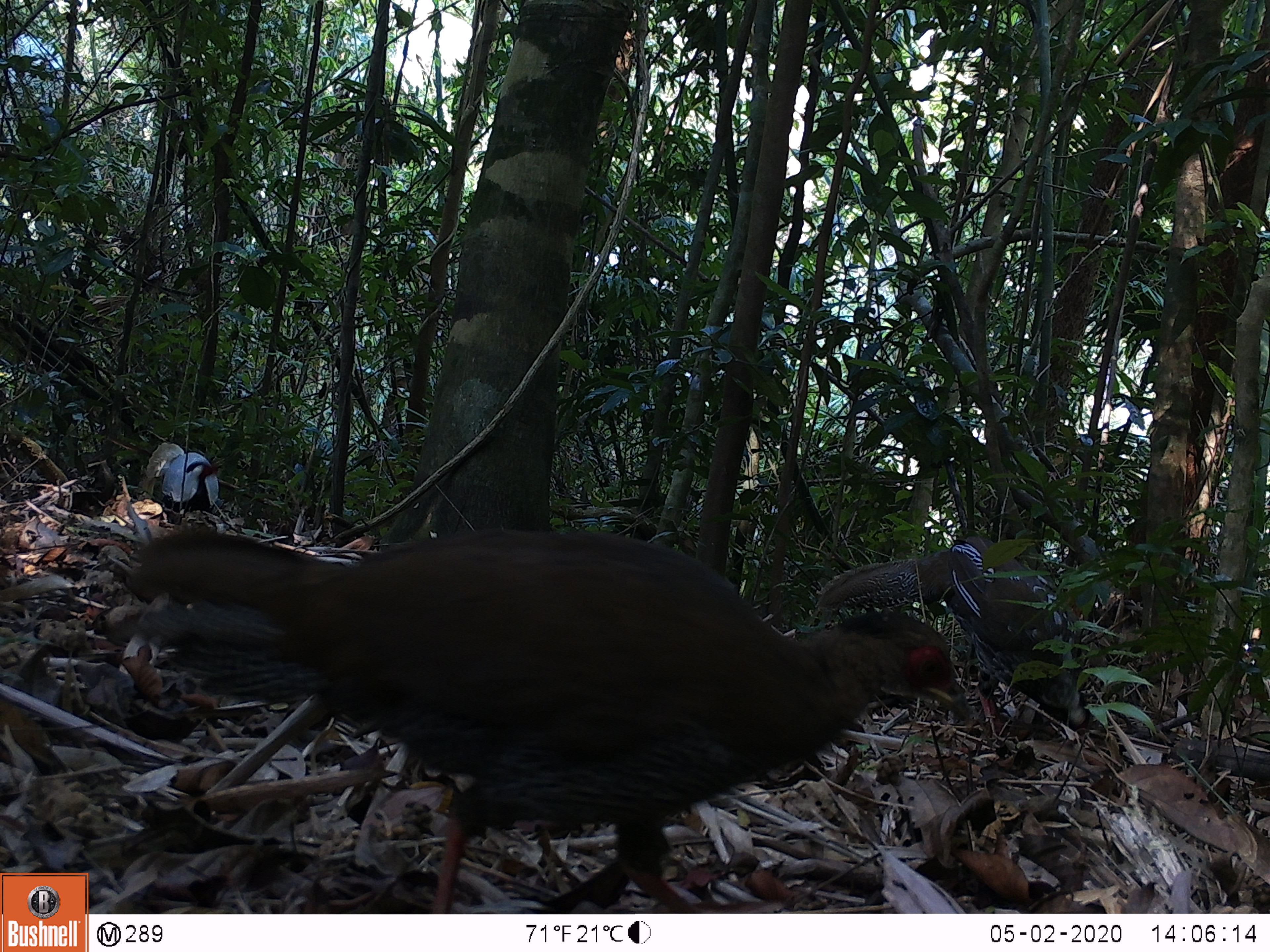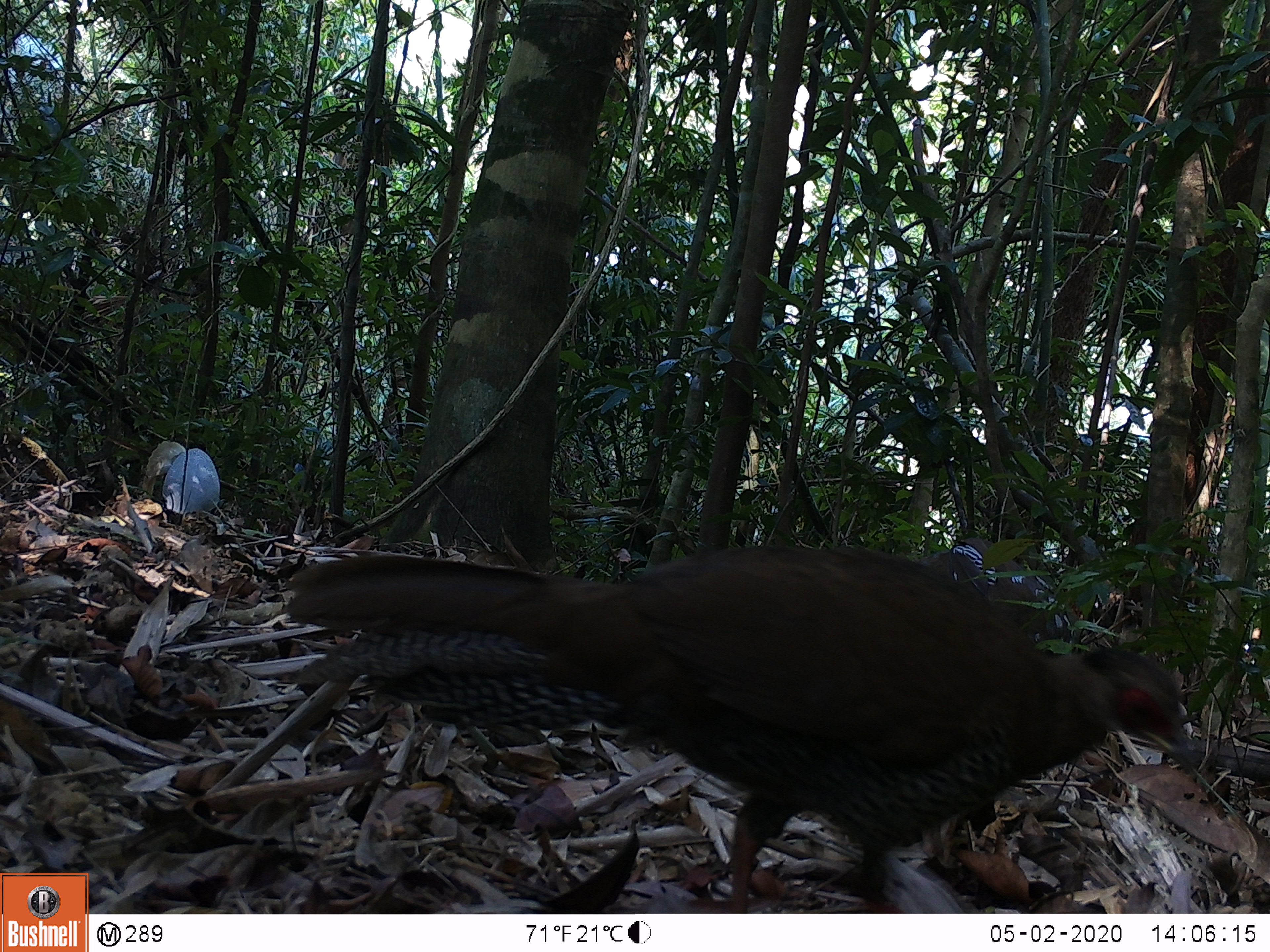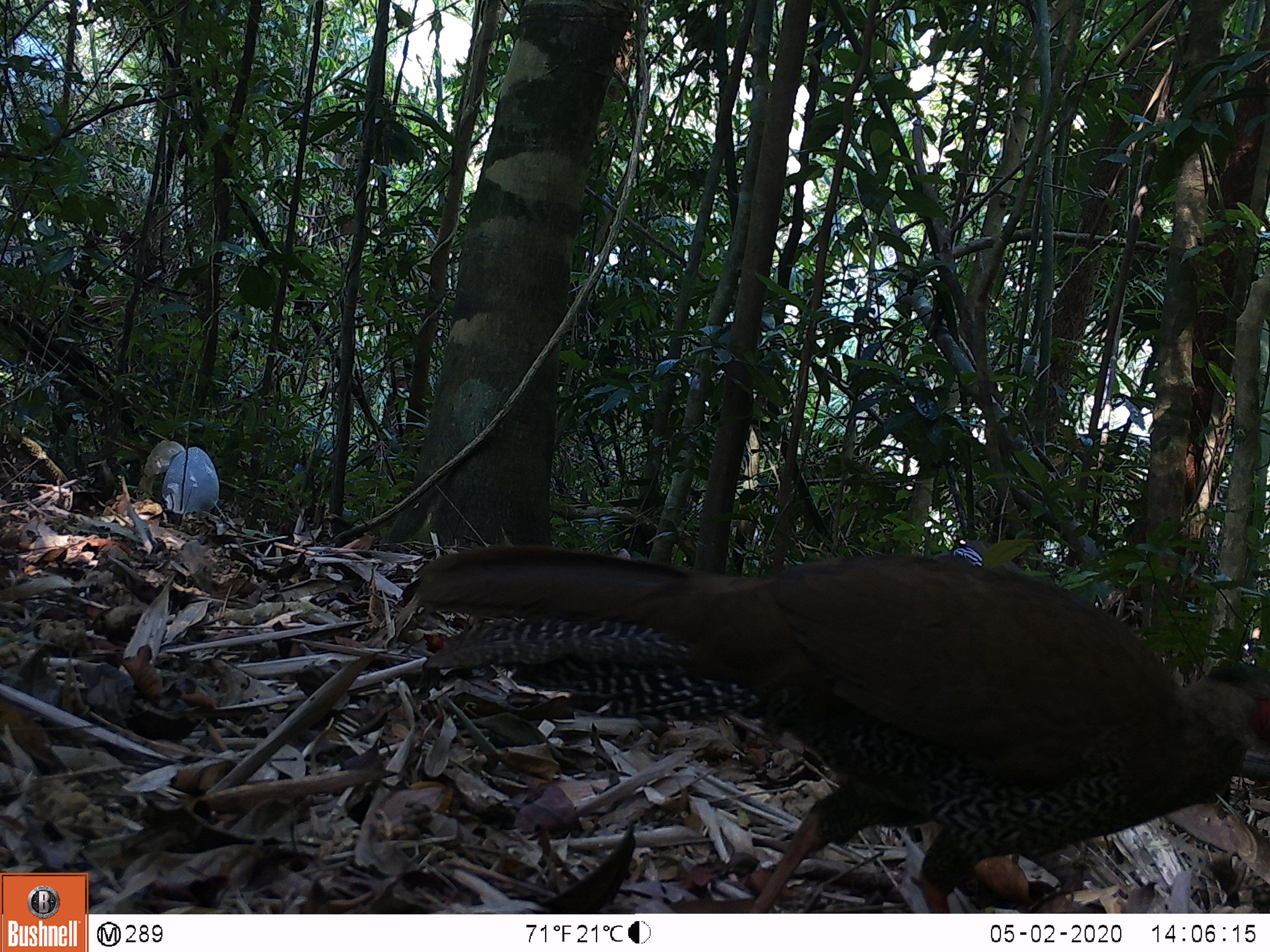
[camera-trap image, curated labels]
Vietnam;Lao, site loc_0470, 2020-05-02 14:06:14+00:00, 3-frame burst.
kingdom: Animalia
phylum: Chordata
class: Aves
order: Galliformes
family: Phasianidae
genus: Lophura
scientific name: Lophura nycthemera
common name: silver pheasant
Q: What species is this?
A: Silver pheasant (Lophura nycthemera).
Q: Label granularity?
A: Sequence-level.